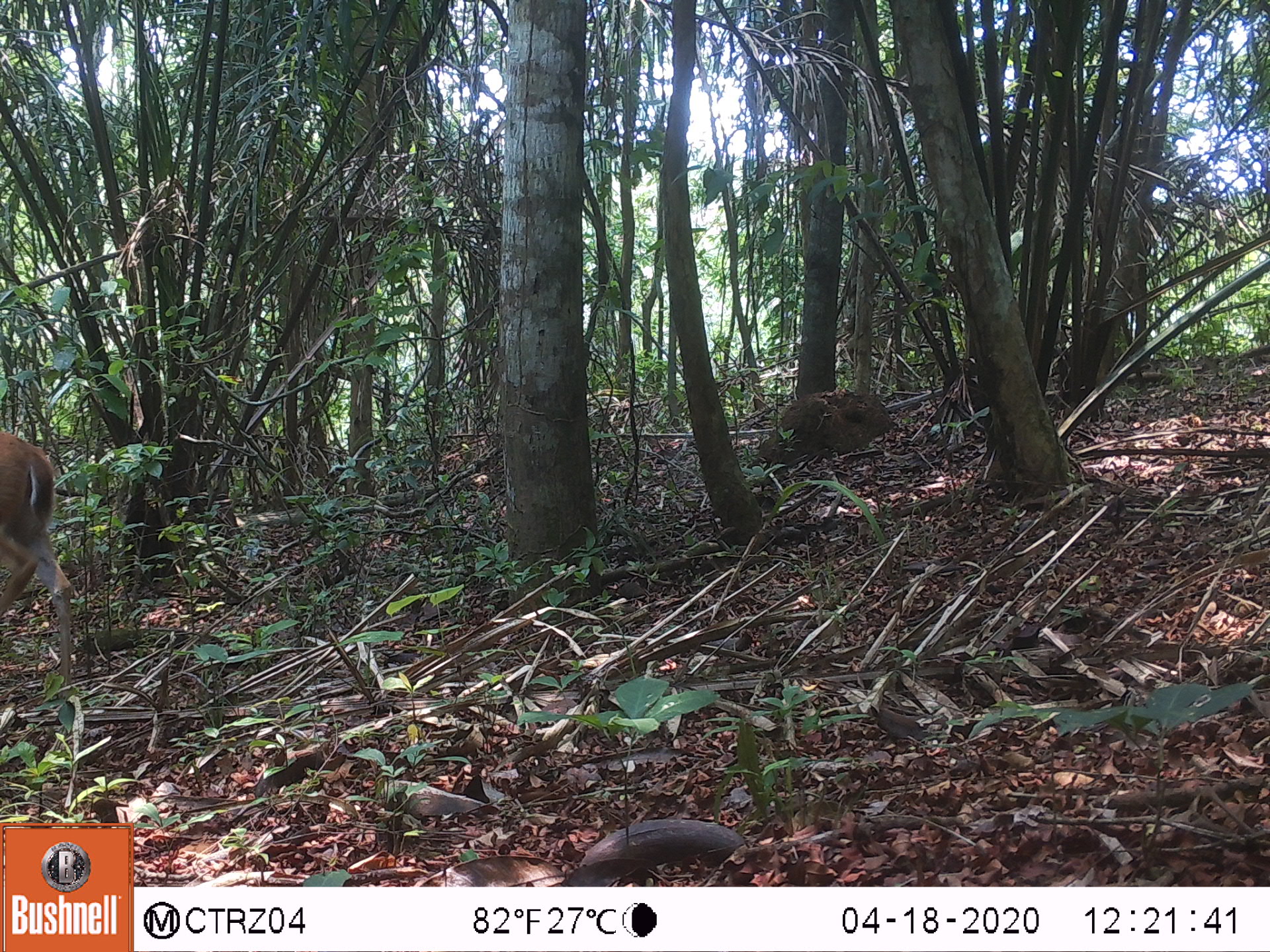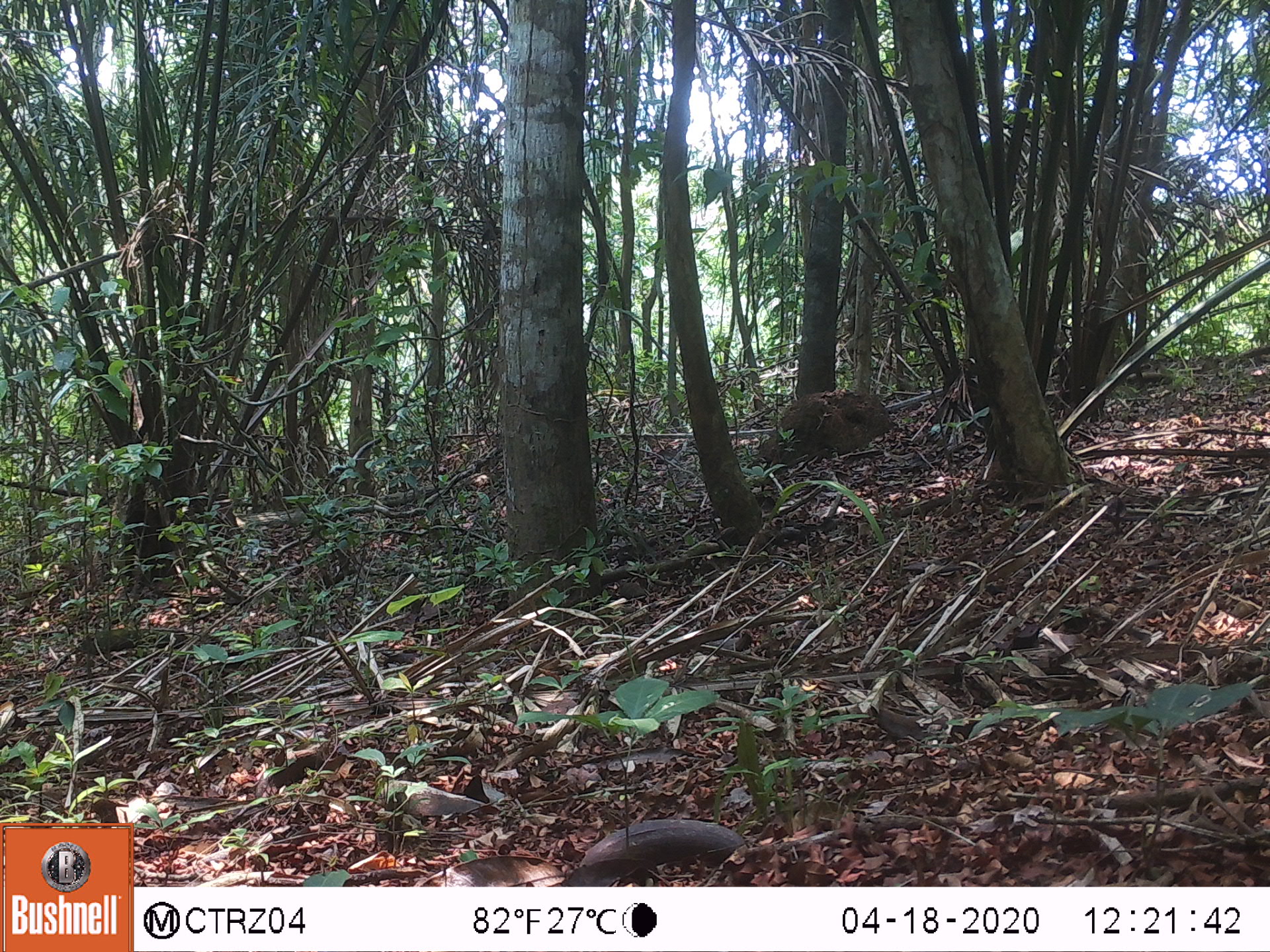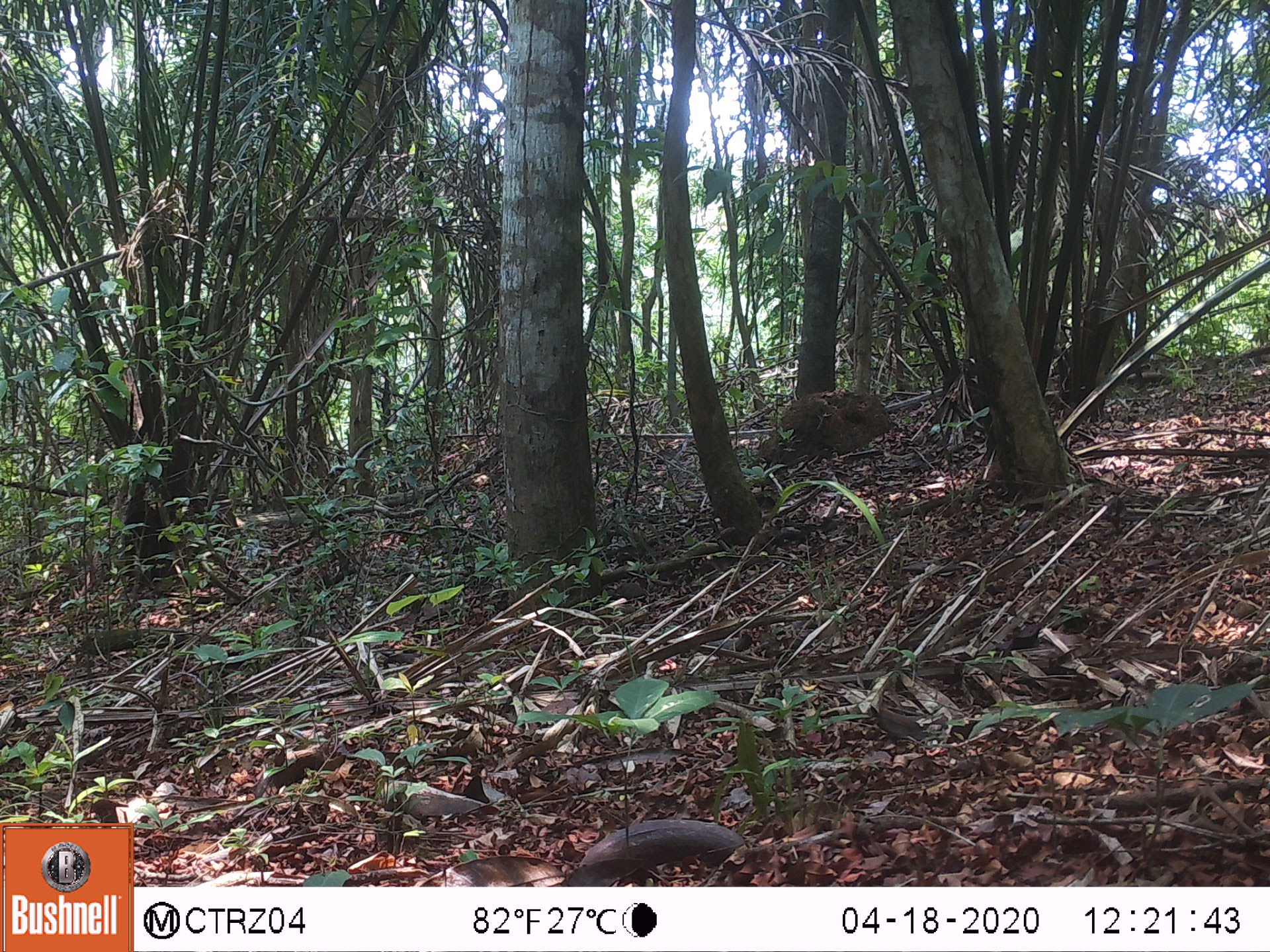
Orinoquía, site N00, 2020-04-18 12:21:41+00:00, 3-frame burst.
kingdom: Animalia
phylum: Chordata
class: Mammalia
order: Artiodactyla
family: Cervidae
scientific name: Cervidae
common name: deer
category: unknown cervid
Unknown cervid (deer) (Cervidae).